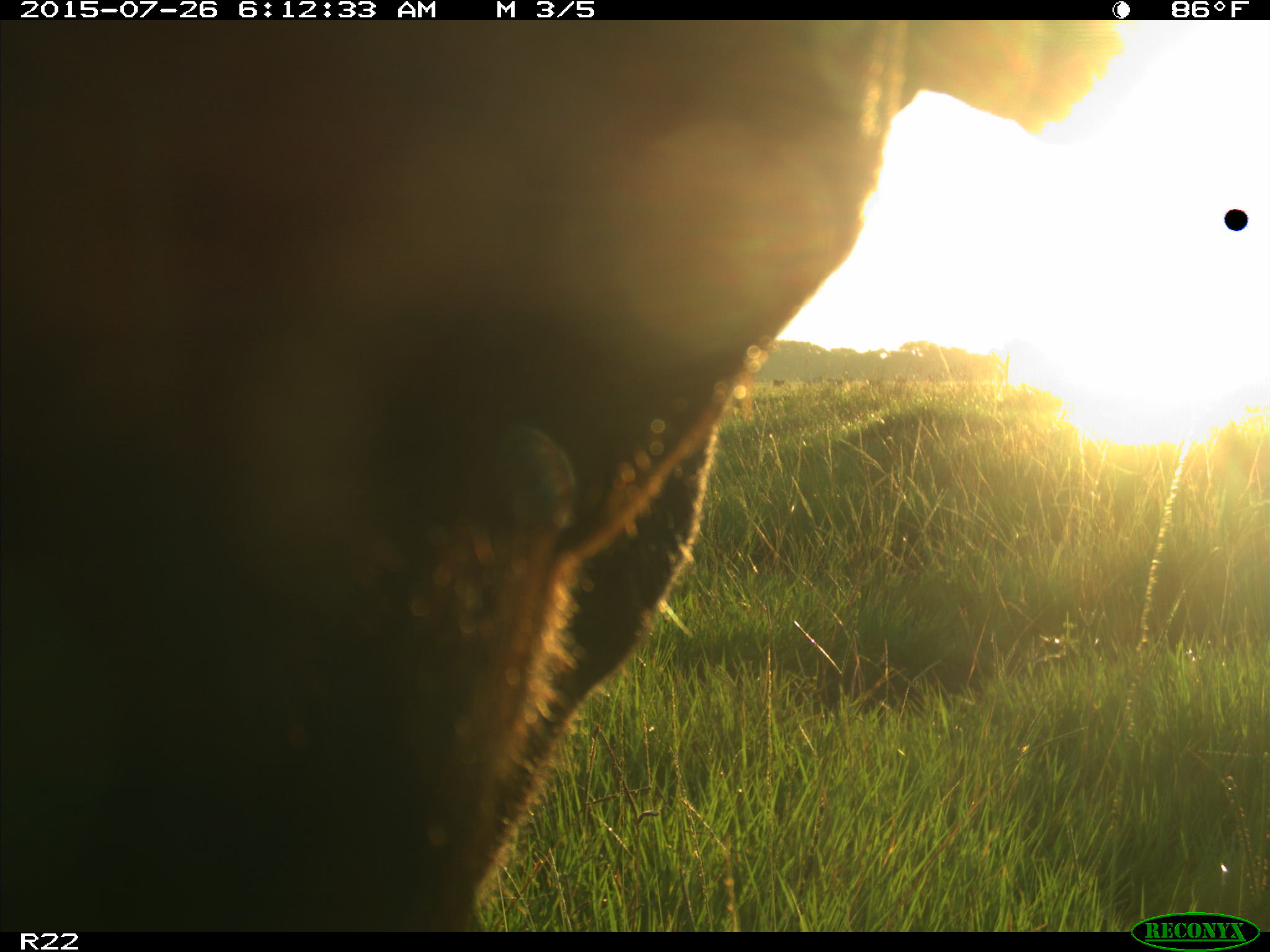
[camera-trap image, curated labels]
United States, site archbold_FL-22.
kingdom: Animalia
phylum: Chordata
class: Mammalia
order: Artiodactyla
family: Bovidae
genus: Bos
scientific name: Bos taurus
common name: domestic cow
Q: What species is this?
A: Bos taurus (domestic cow).